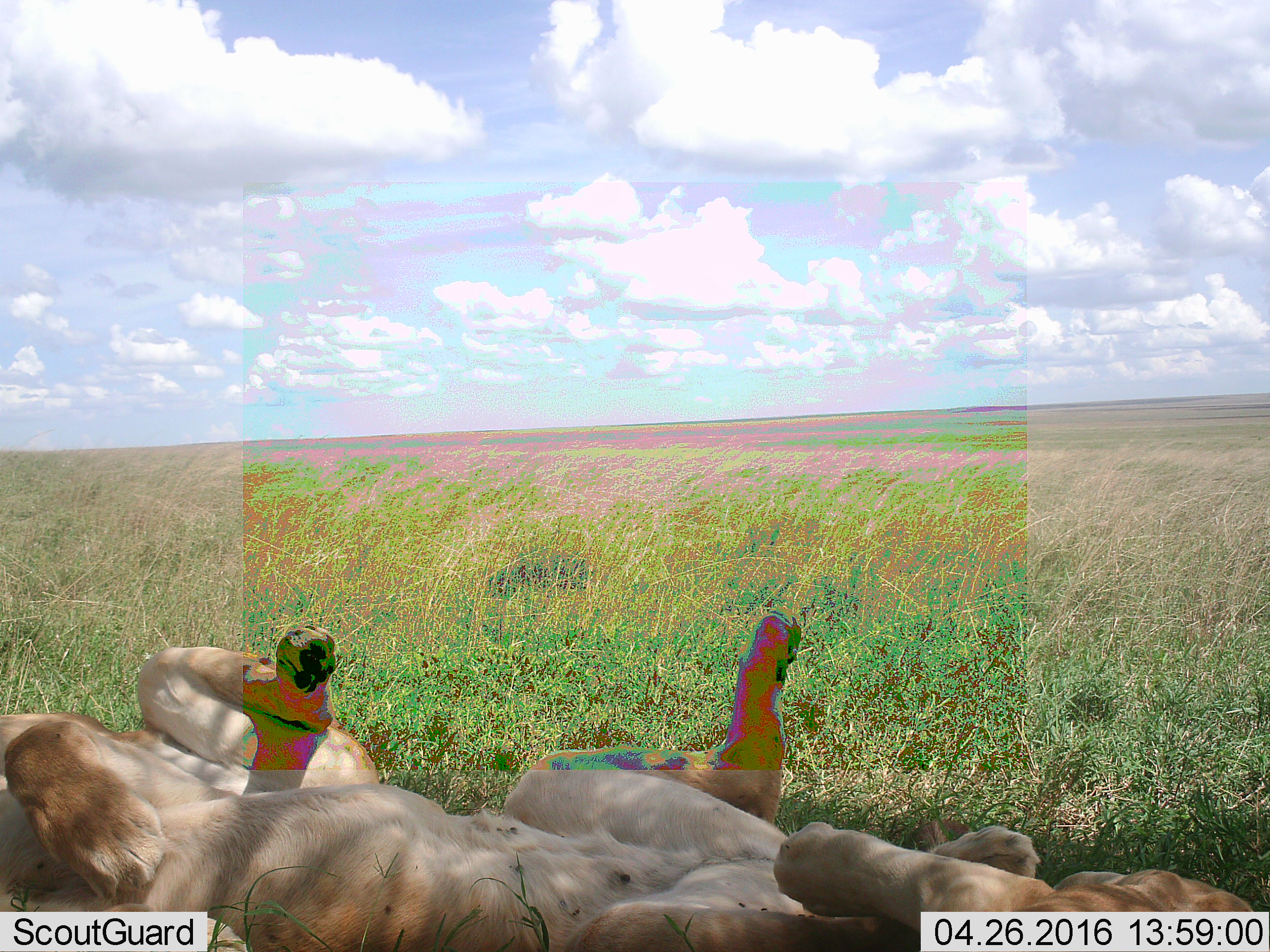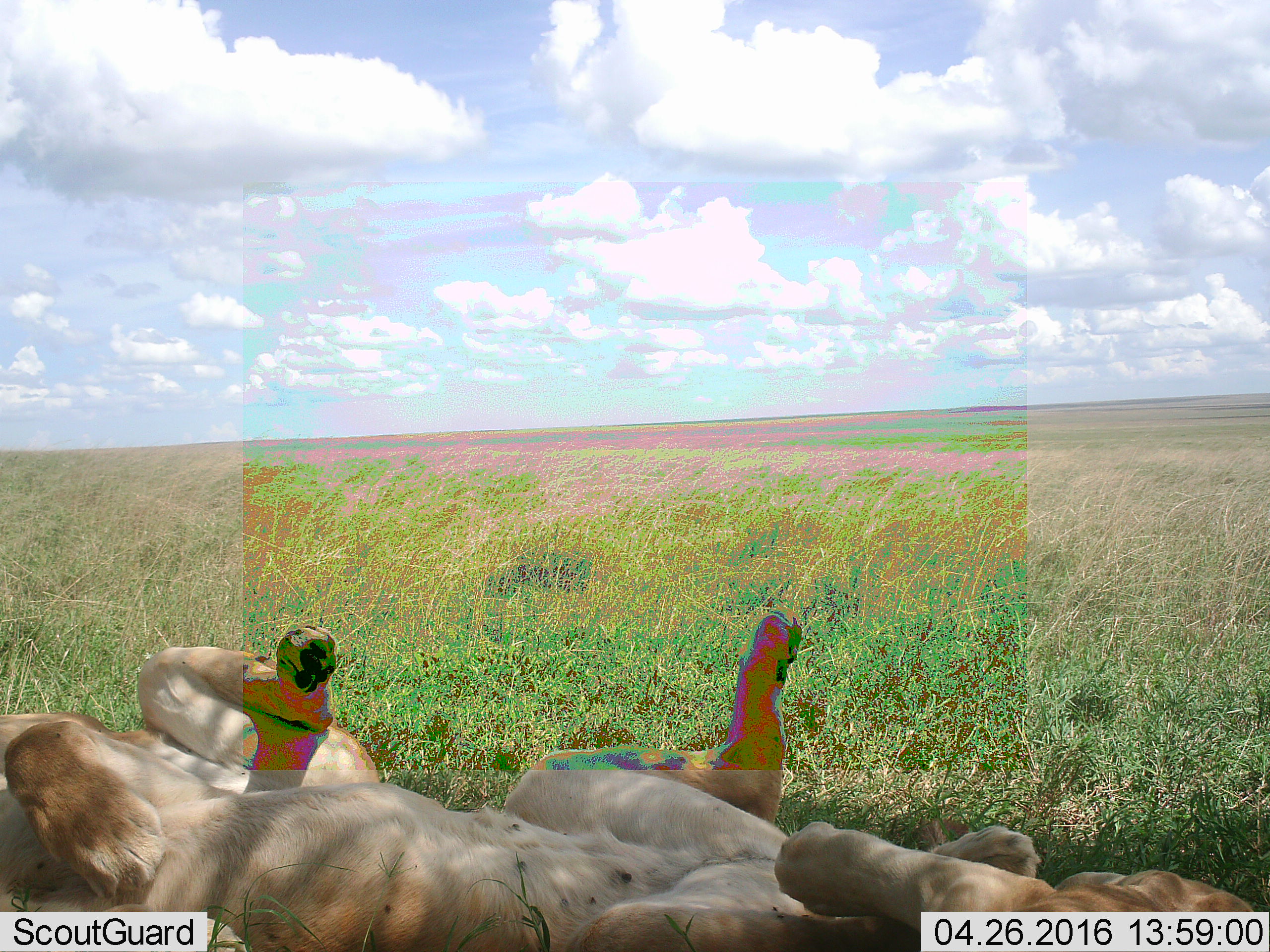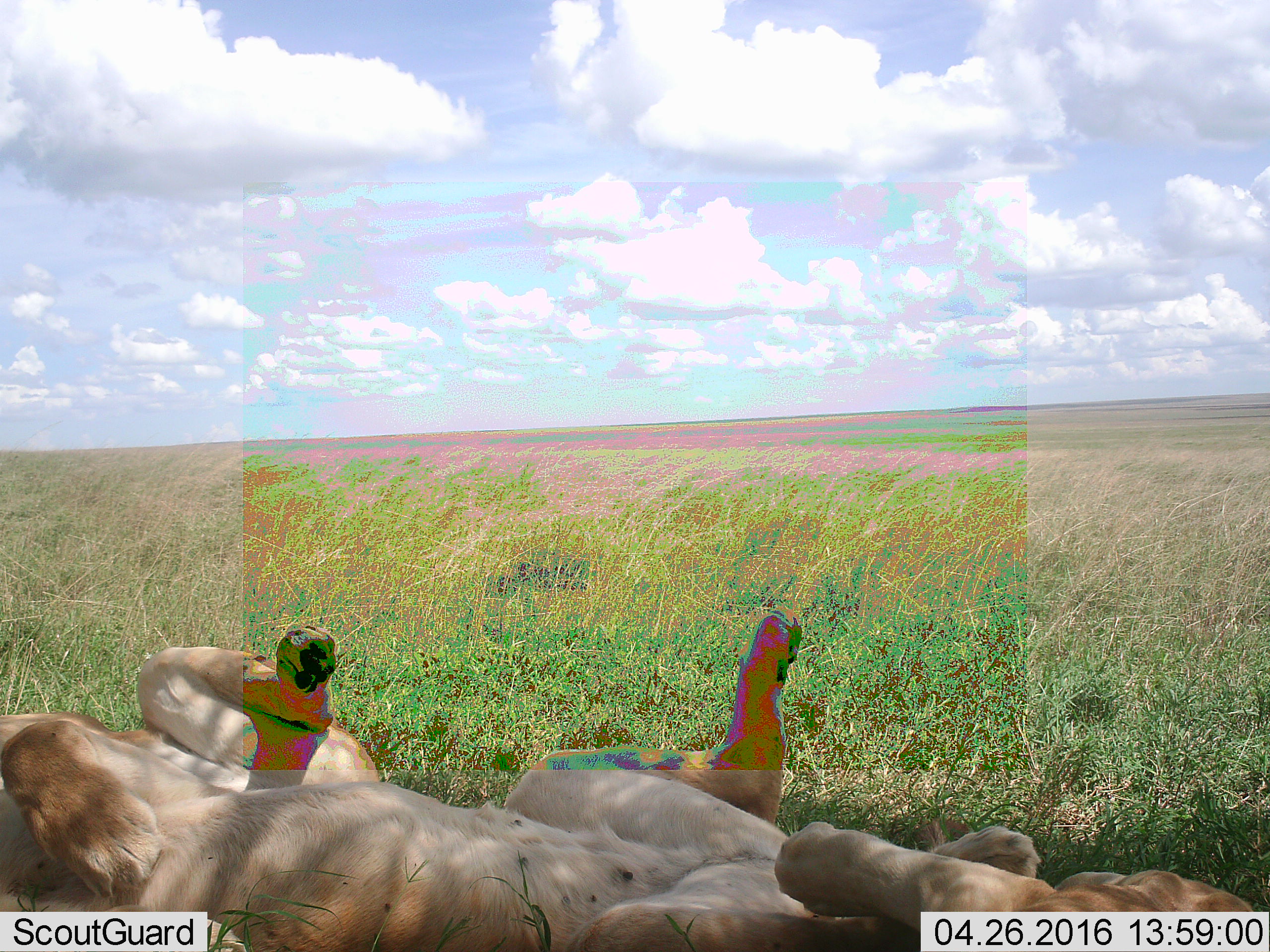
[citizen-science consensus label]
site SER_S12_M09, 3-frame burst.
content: unidentified animal